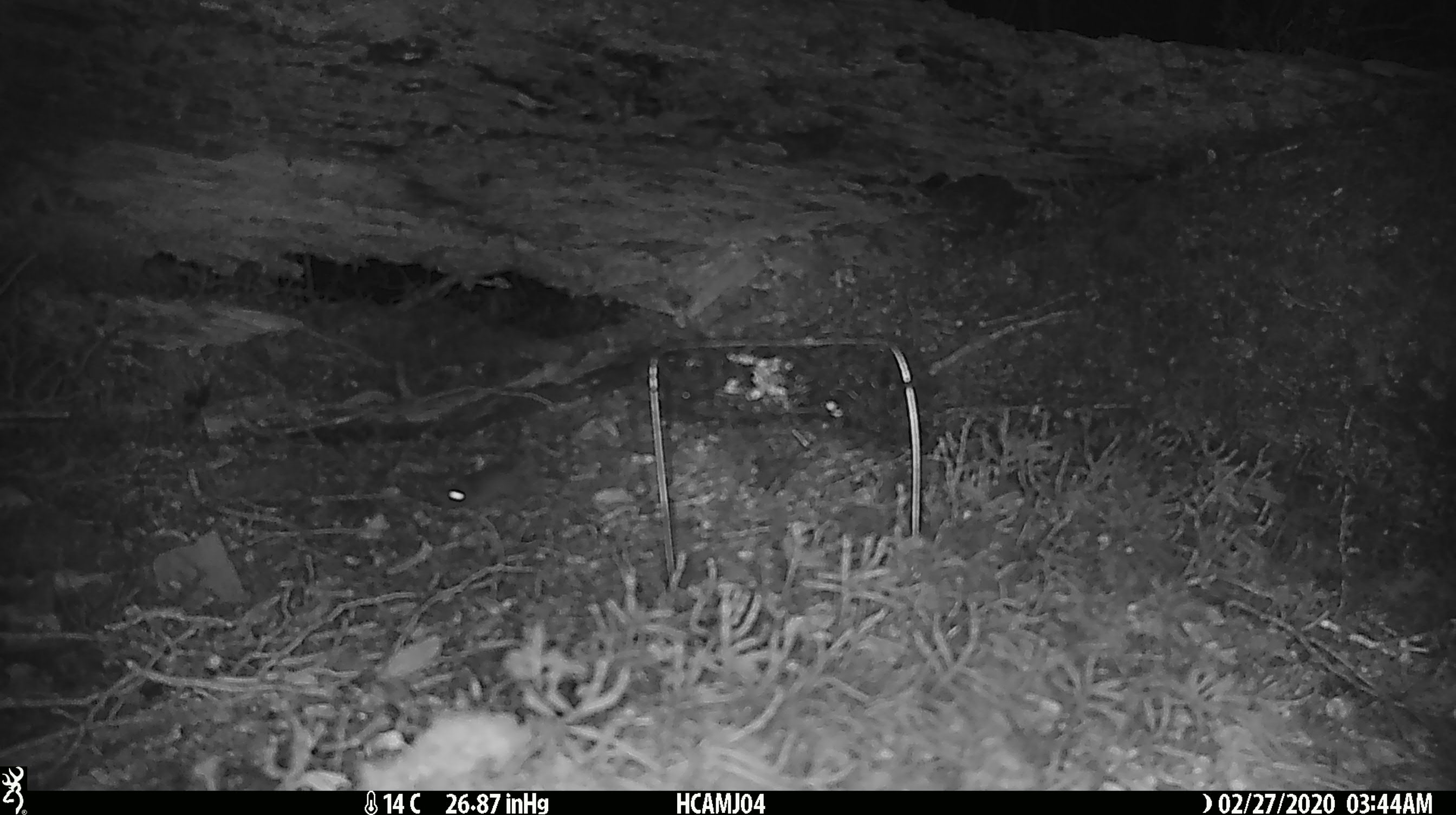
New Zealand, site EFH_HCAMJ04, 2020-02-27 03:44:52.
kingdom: Animalia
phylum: Chordata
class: Mammalia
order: Rodentia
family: Muridae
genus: Mus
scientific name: Mus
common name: mouse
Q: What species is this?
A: Mouse (Mus).